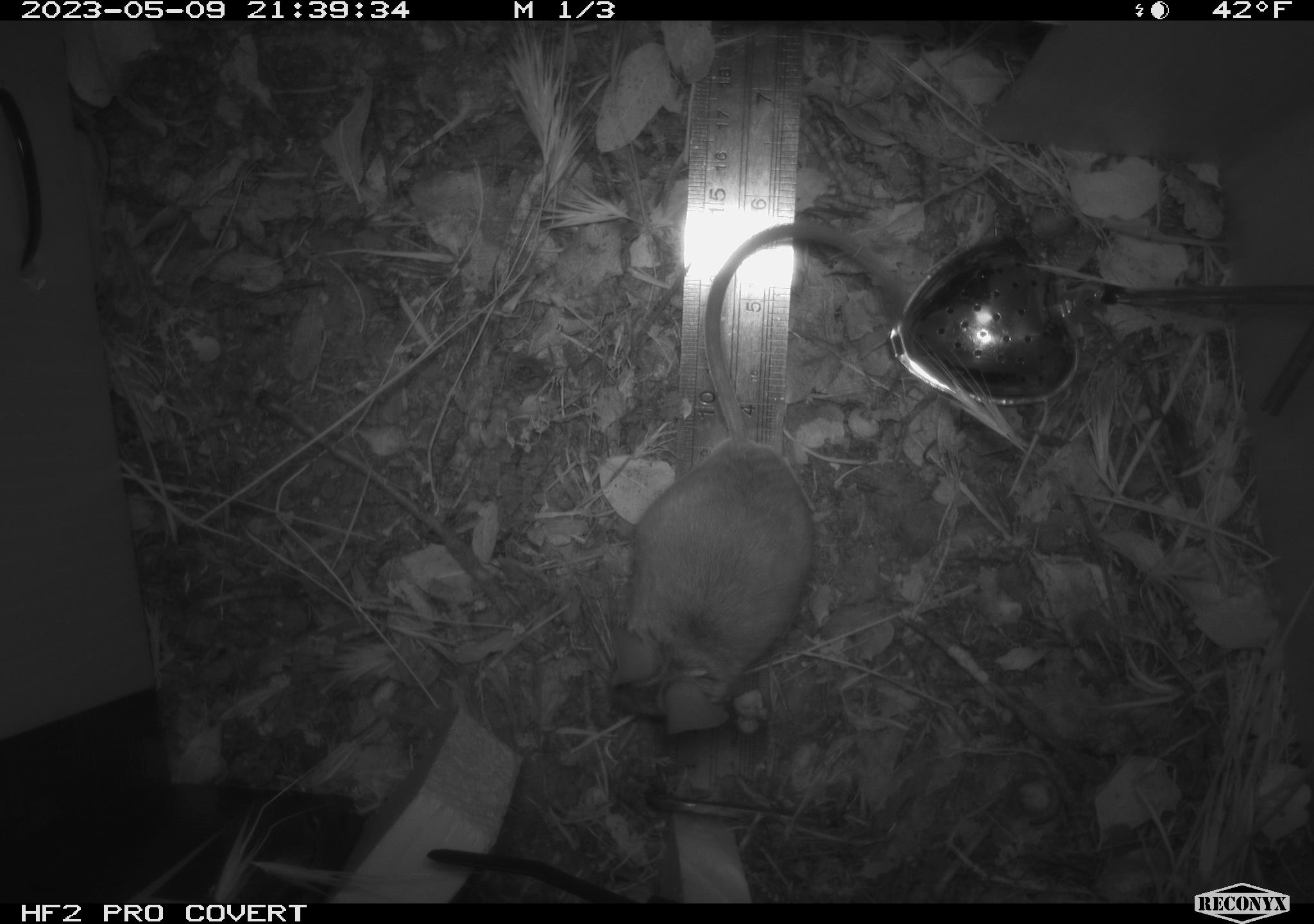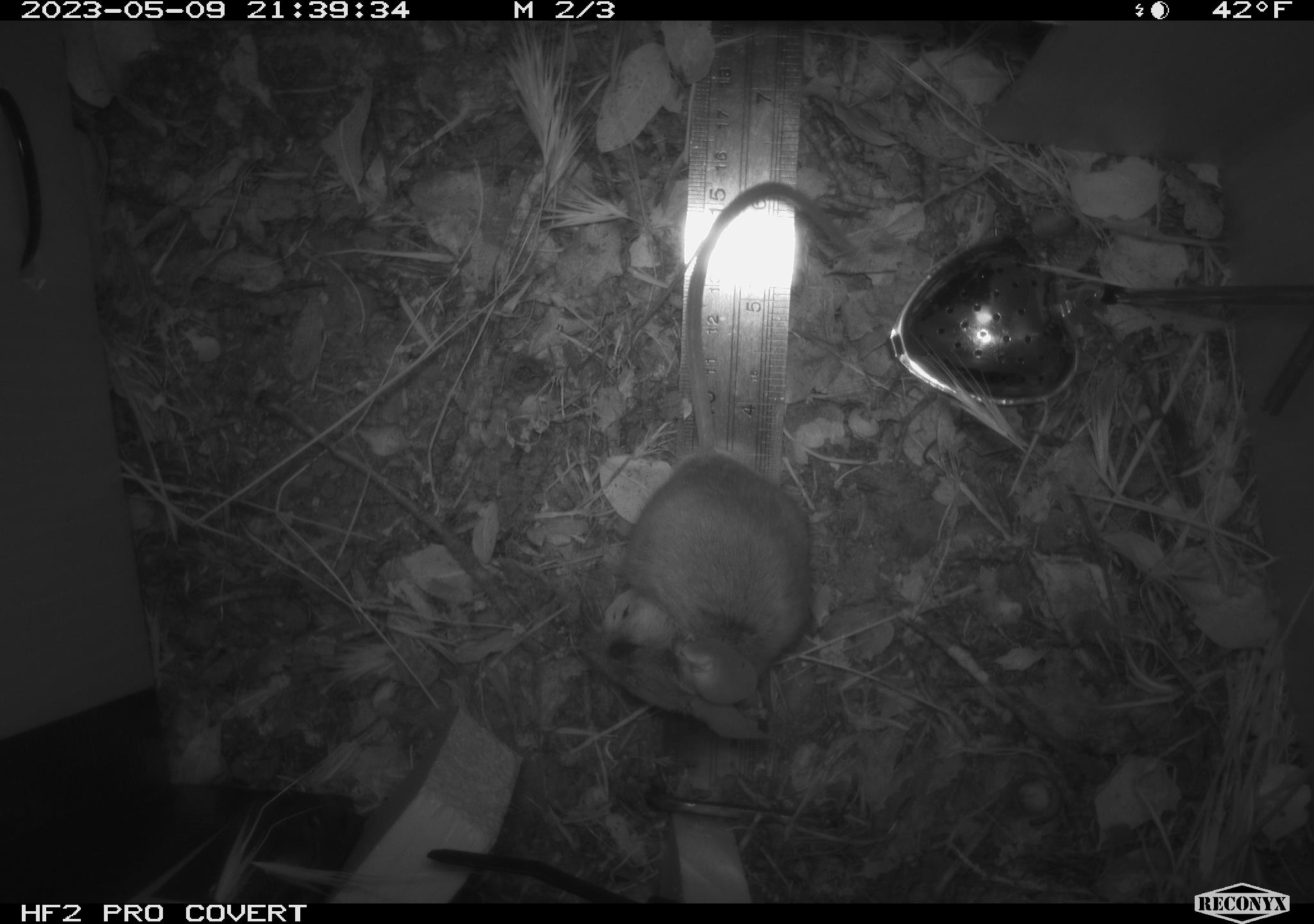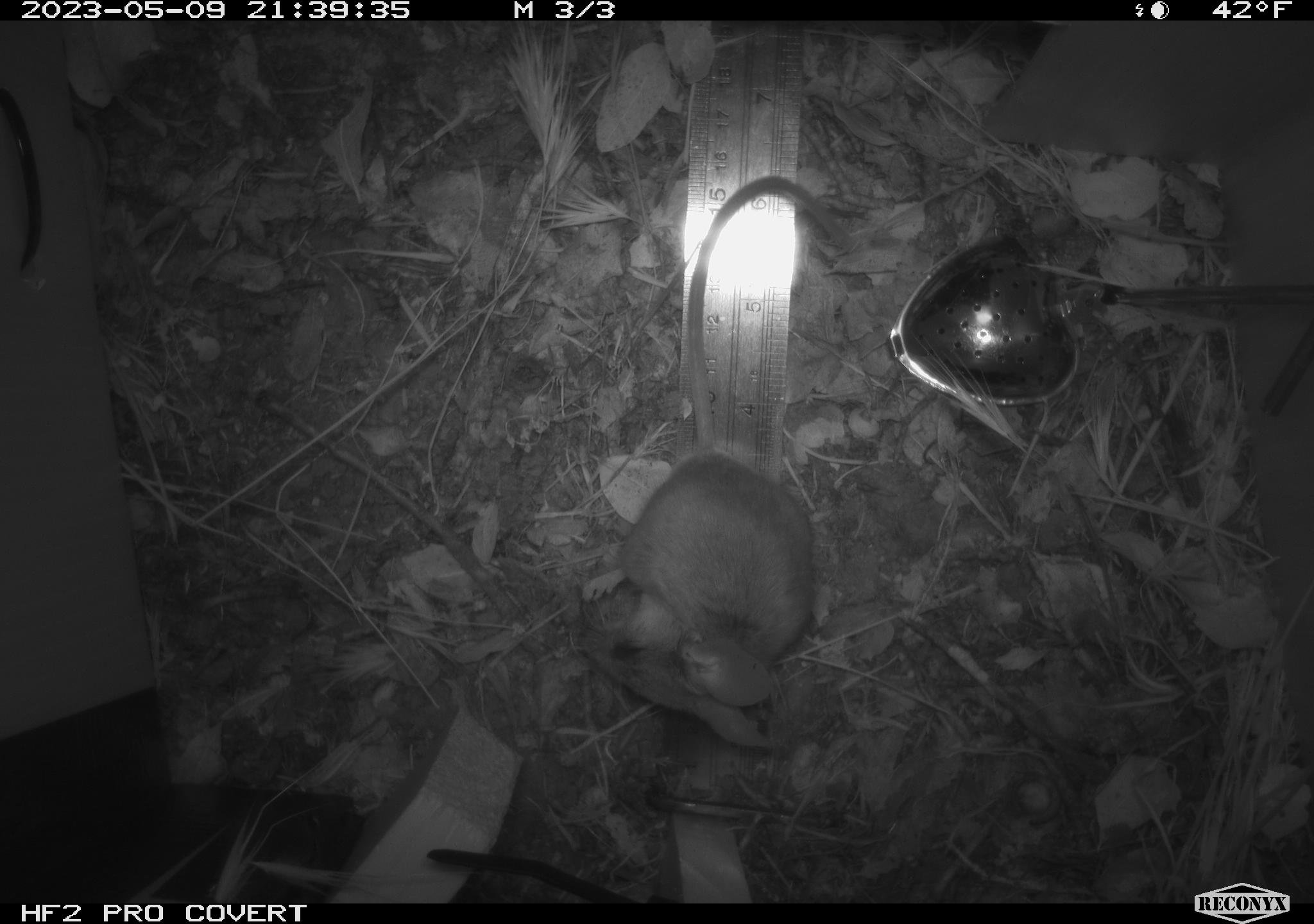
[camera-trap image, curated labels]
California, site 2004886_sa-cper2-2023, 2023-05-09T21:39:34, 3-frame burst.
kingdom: Animalia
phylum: Chordata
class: Mammalia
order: Rodentia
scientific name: Rodentia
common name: mouse species